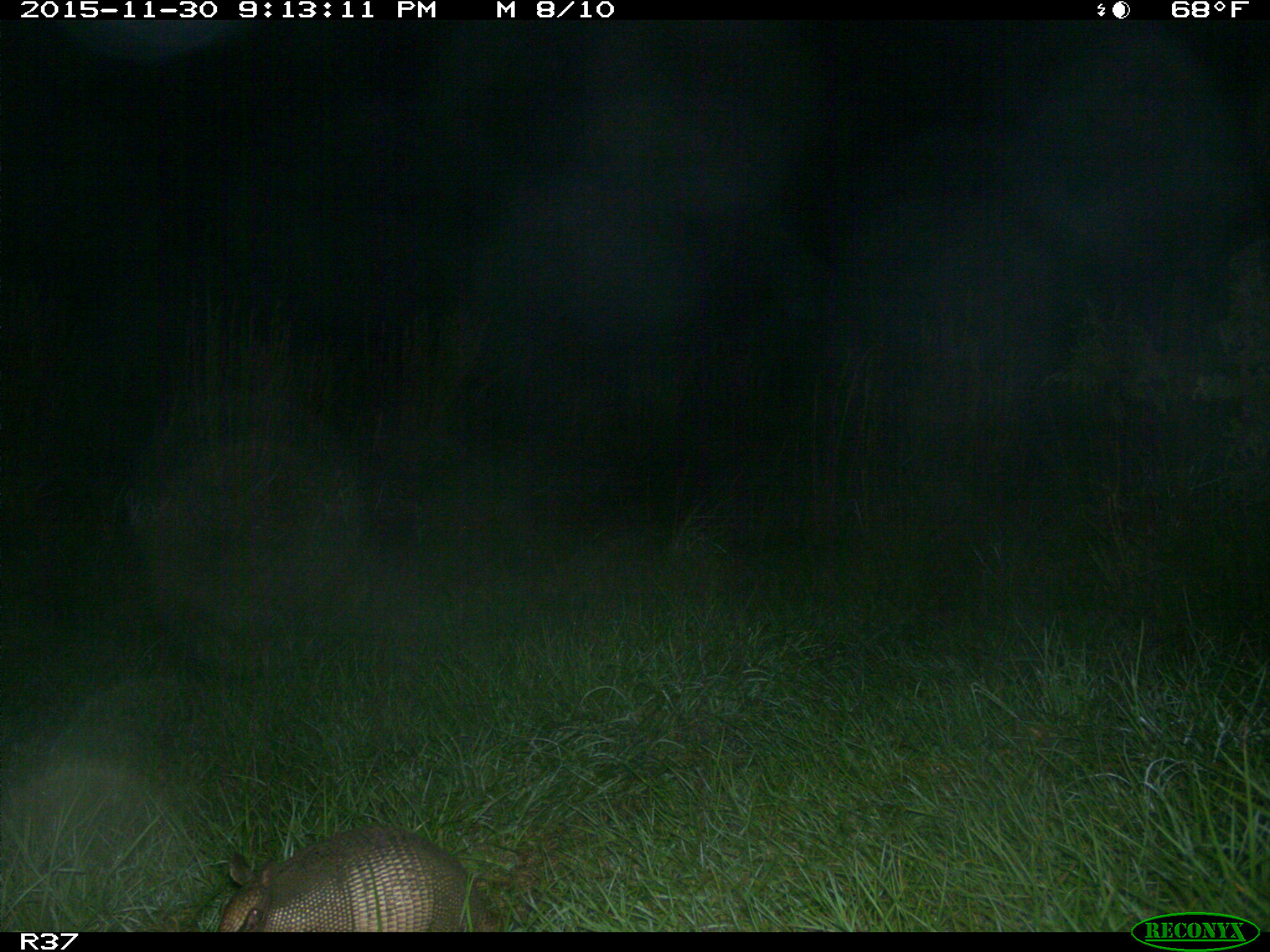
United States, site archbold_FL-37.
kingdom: Animalia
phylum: Chordata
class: Mammalia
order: Cingulata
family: Dasypodidae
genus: Dasypus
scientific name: Dasypus novemcinctus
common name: nine-banded armadillo